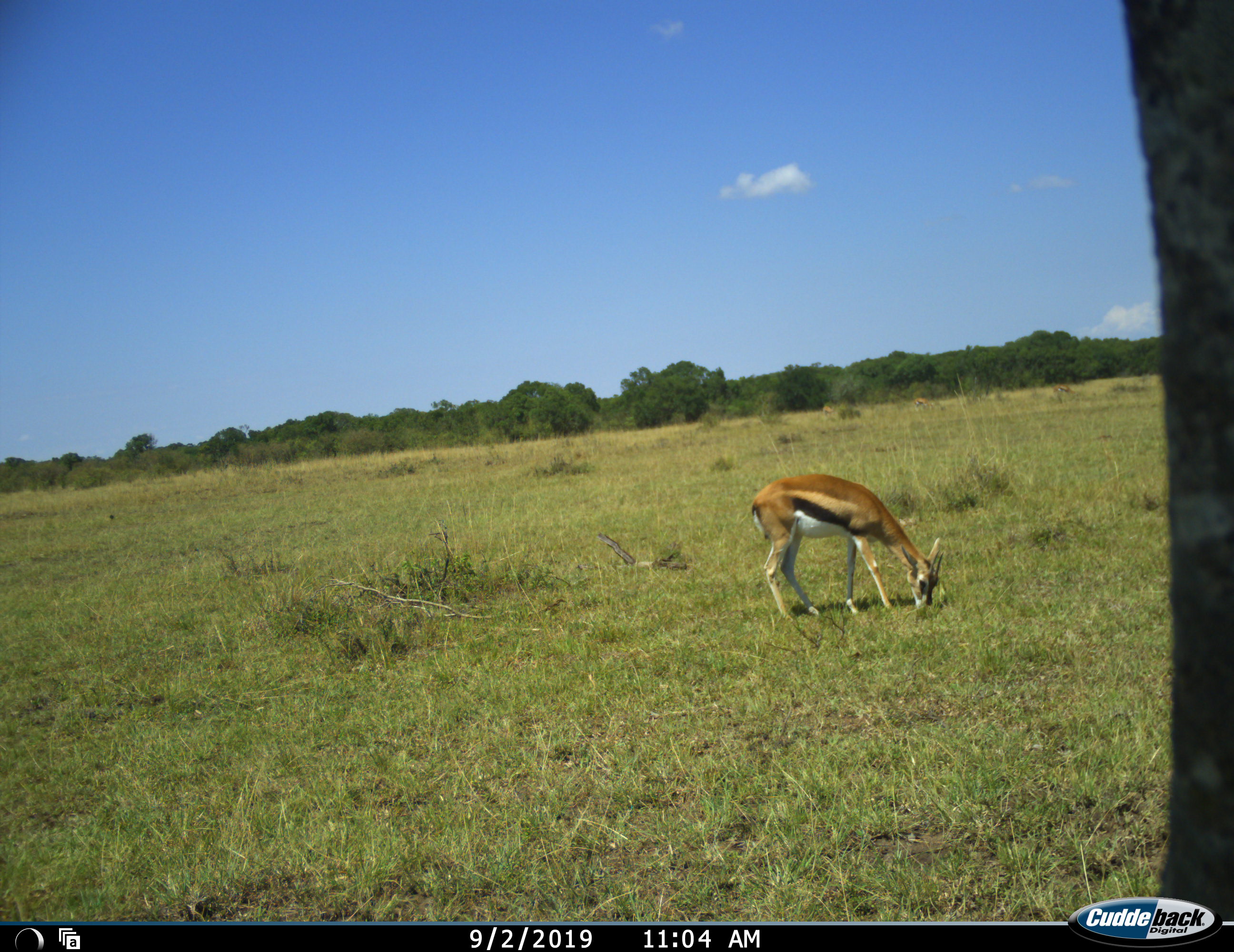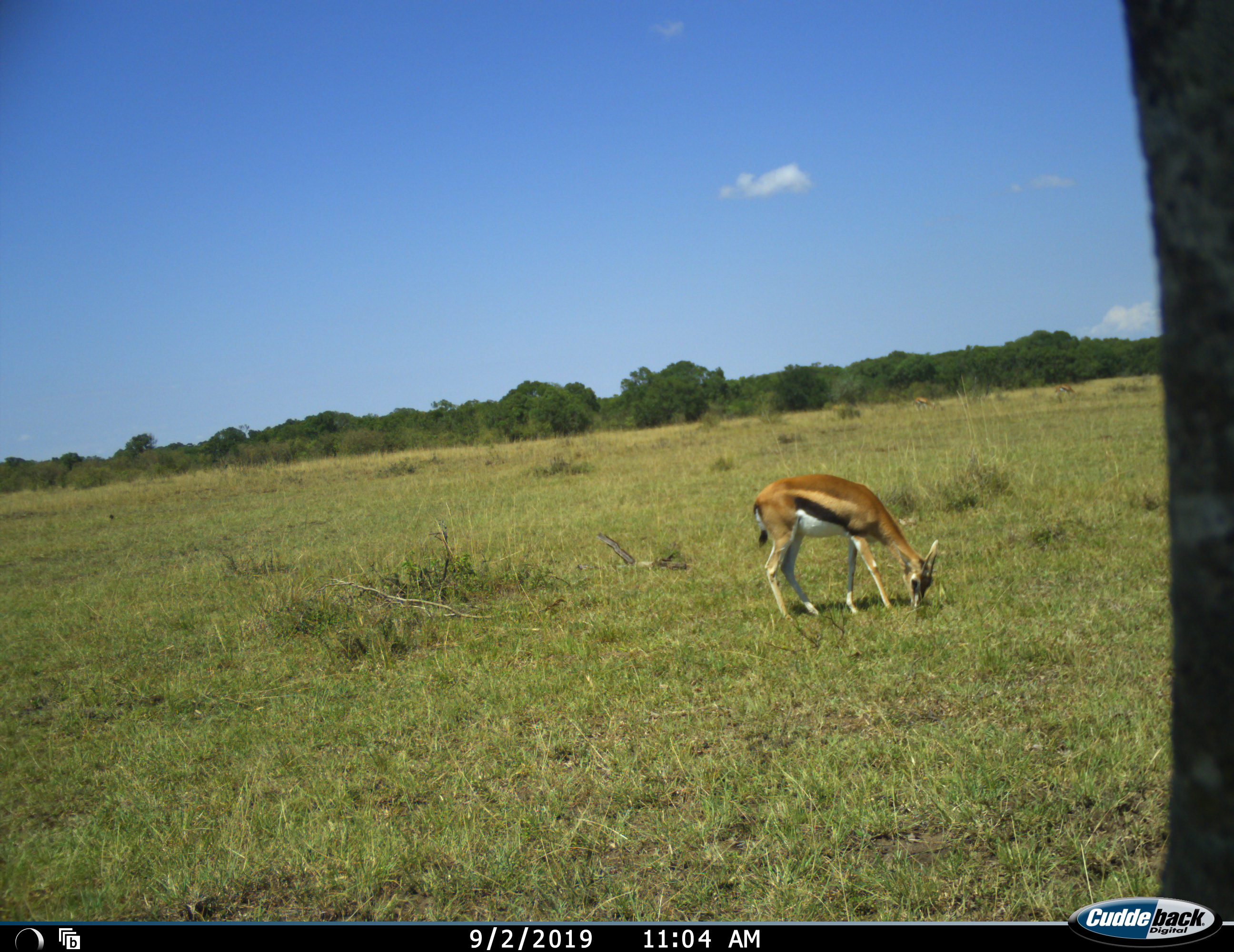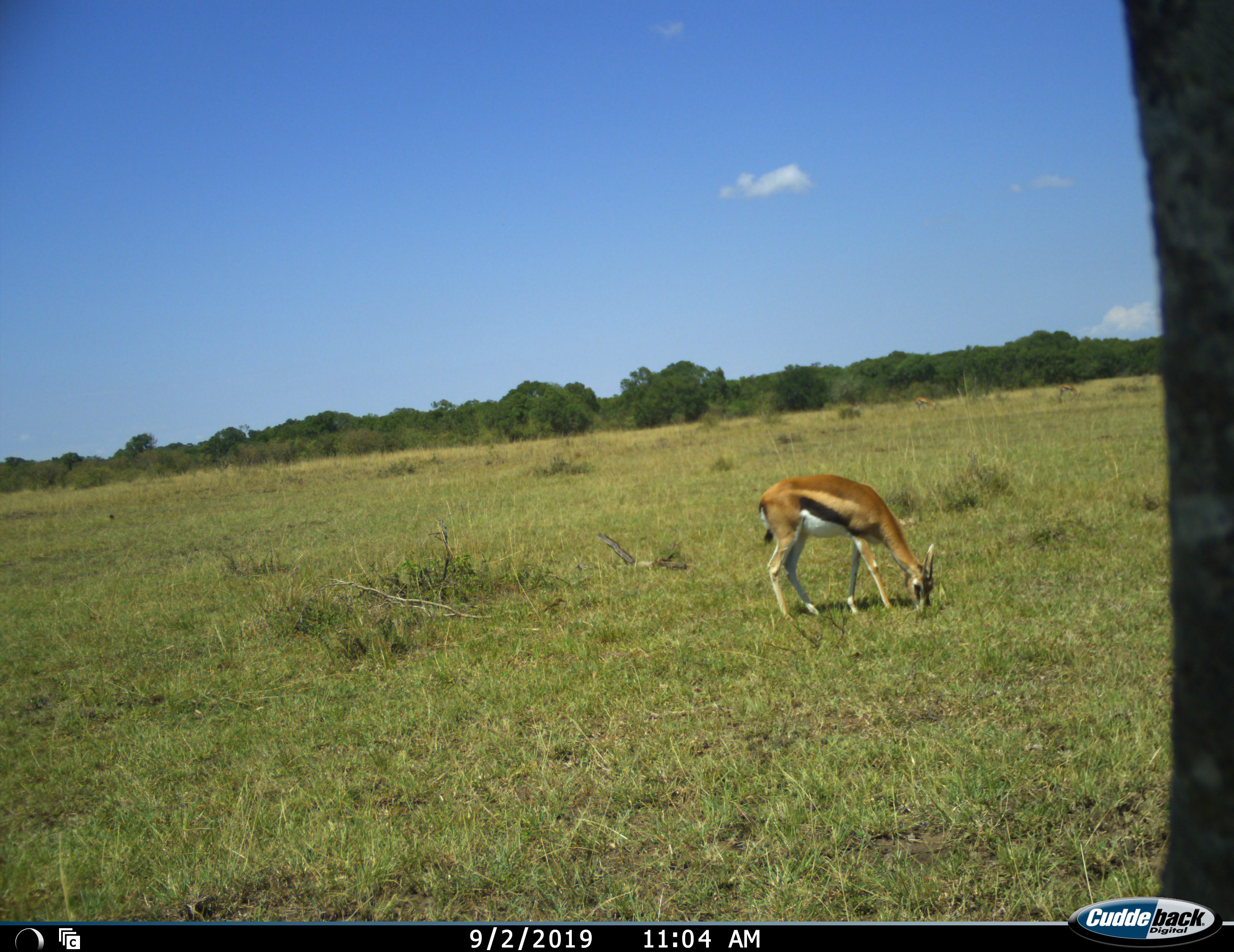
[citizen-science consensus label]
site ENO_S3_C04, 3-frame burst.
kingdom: Animalia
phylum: Chordata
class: Mammalia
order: Artiodactyla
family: Bovidae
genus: Eudorcas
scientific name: Eudorcas thomsonii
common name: thomson's gazelle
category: gazellethomsons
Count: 1.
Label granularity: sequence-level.